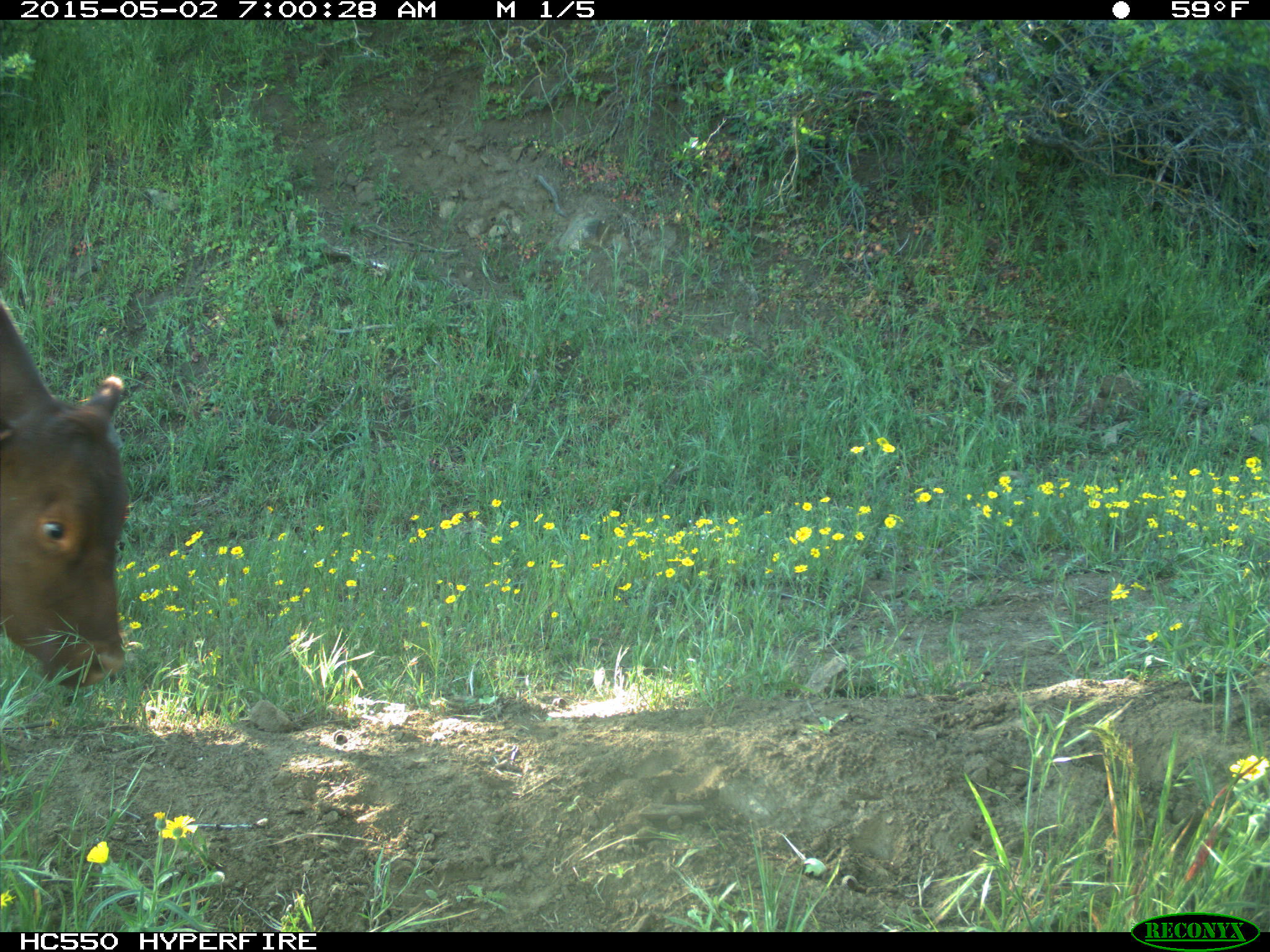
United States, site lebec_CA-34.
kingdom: Animalia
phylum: Chordata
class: Mammalia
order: Artiodactyla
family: Bovidae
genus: Bos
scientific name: Bos taurus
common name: domestic cow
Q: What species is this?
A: Bos taurus (domestic cow).